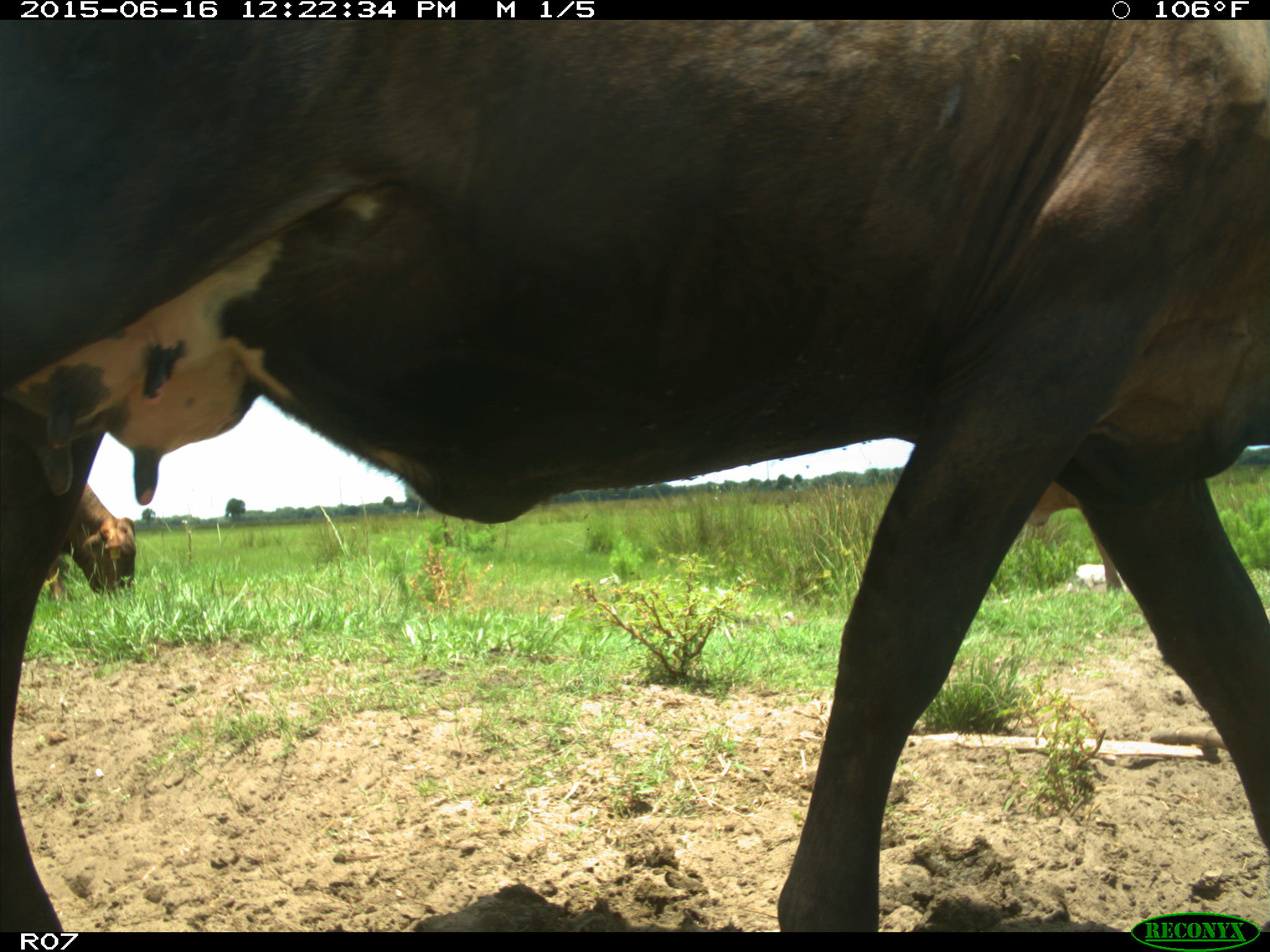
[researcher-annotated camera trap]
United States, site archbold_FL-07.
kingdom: Animalia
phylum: Chordata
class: Mammalia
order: Artiodactyla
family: Bovidae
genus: Bos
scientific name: Bos taurus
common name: domestic cow